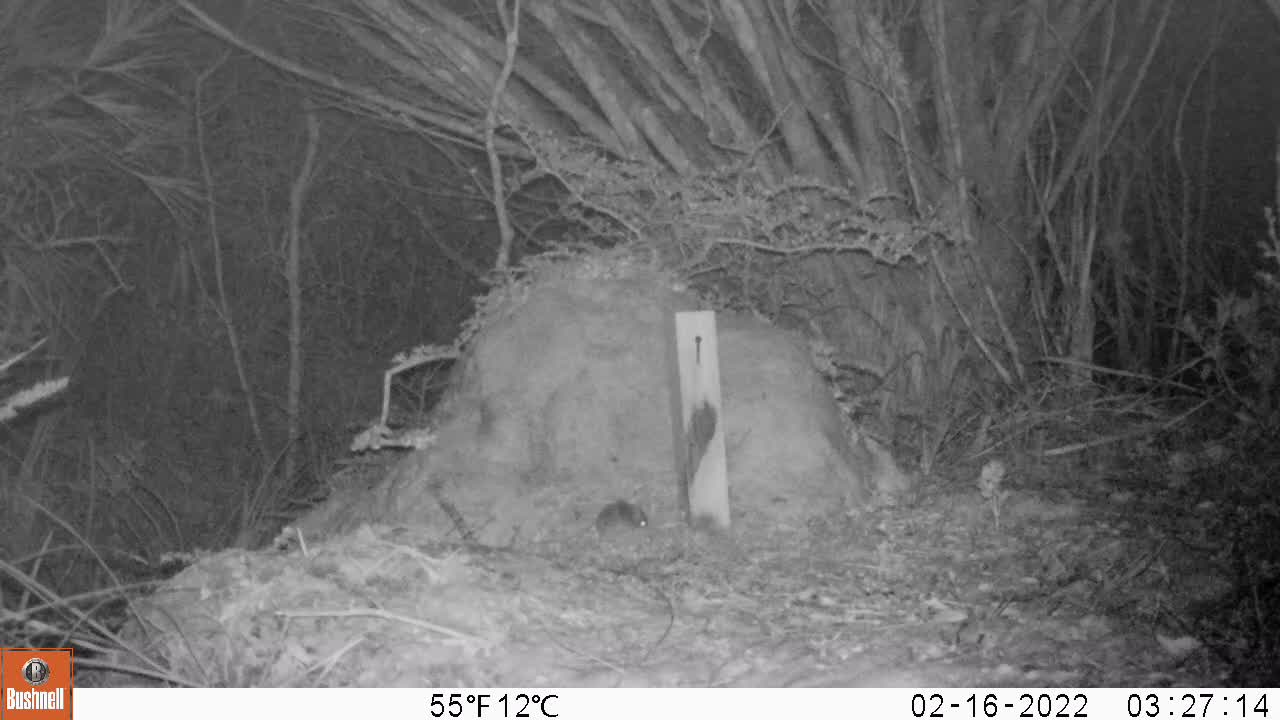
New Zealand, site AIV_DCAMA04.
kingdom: Animalia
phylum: Chordata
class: Mammalia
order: Rodentia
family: Muridae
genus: Mus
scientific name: Mus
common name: mouse